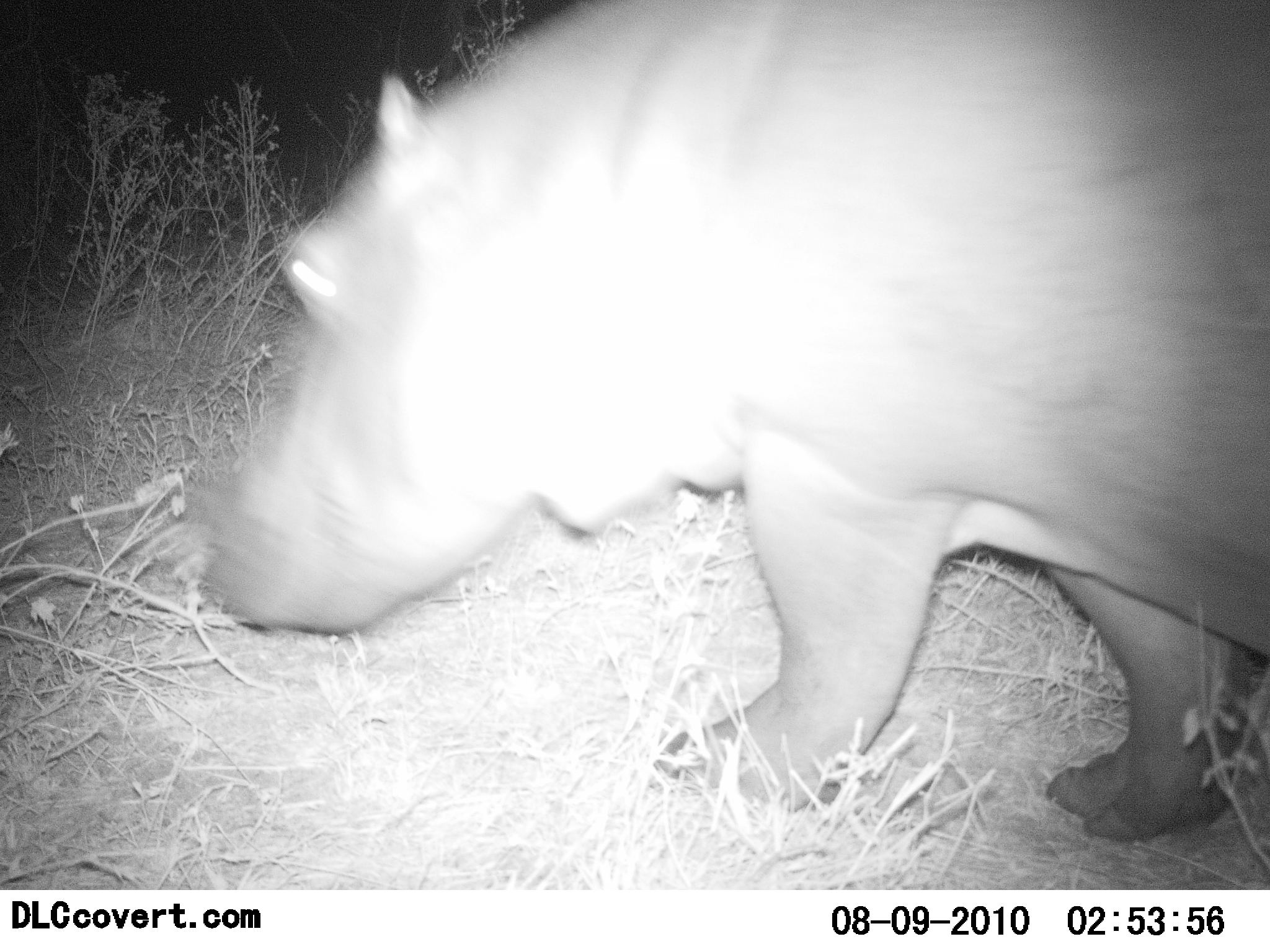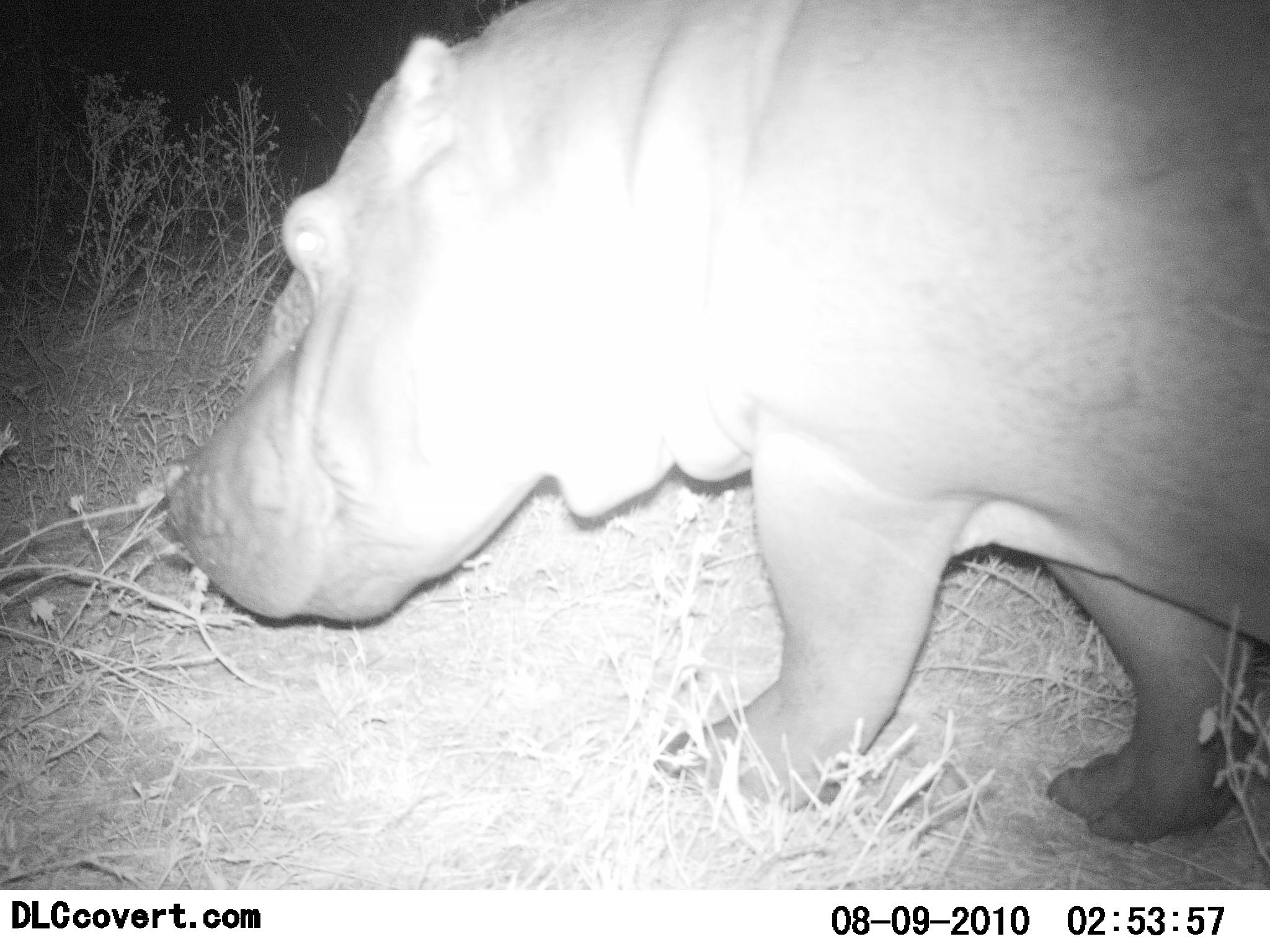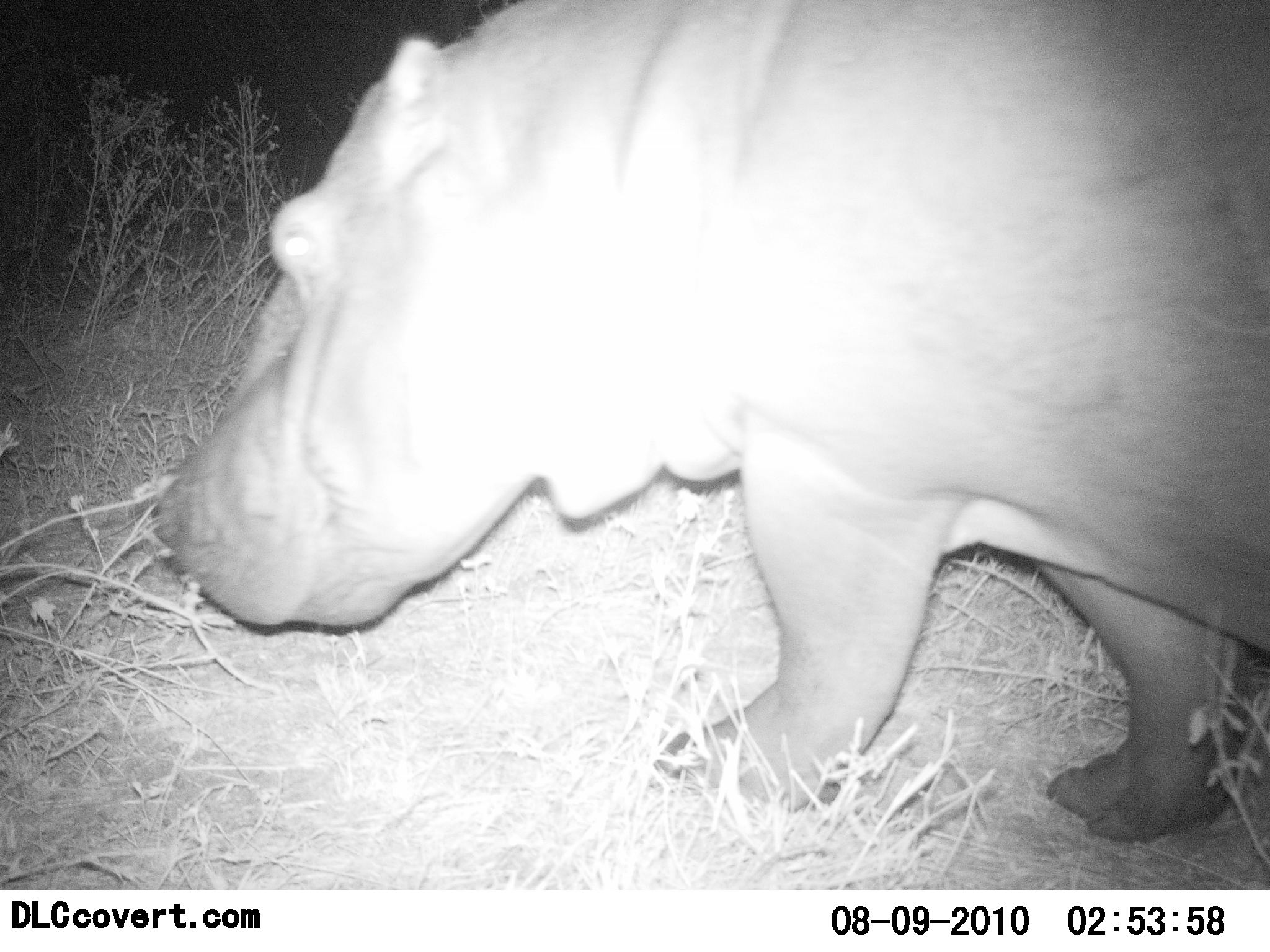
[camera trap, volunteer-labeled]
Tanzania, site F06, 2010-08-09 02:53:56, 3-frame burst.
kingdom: Animalia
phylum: Chordata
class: Mammalia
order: Artiodactyla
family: Hippopotamidae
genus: Hippopotamus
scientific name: Hippopotamus amphibius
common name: hippopotamus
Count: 1.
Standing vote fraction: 65%.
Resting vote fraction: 0%.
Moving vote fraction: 15%.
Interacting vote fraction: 0%.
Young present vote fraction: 0%.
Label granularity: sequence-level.